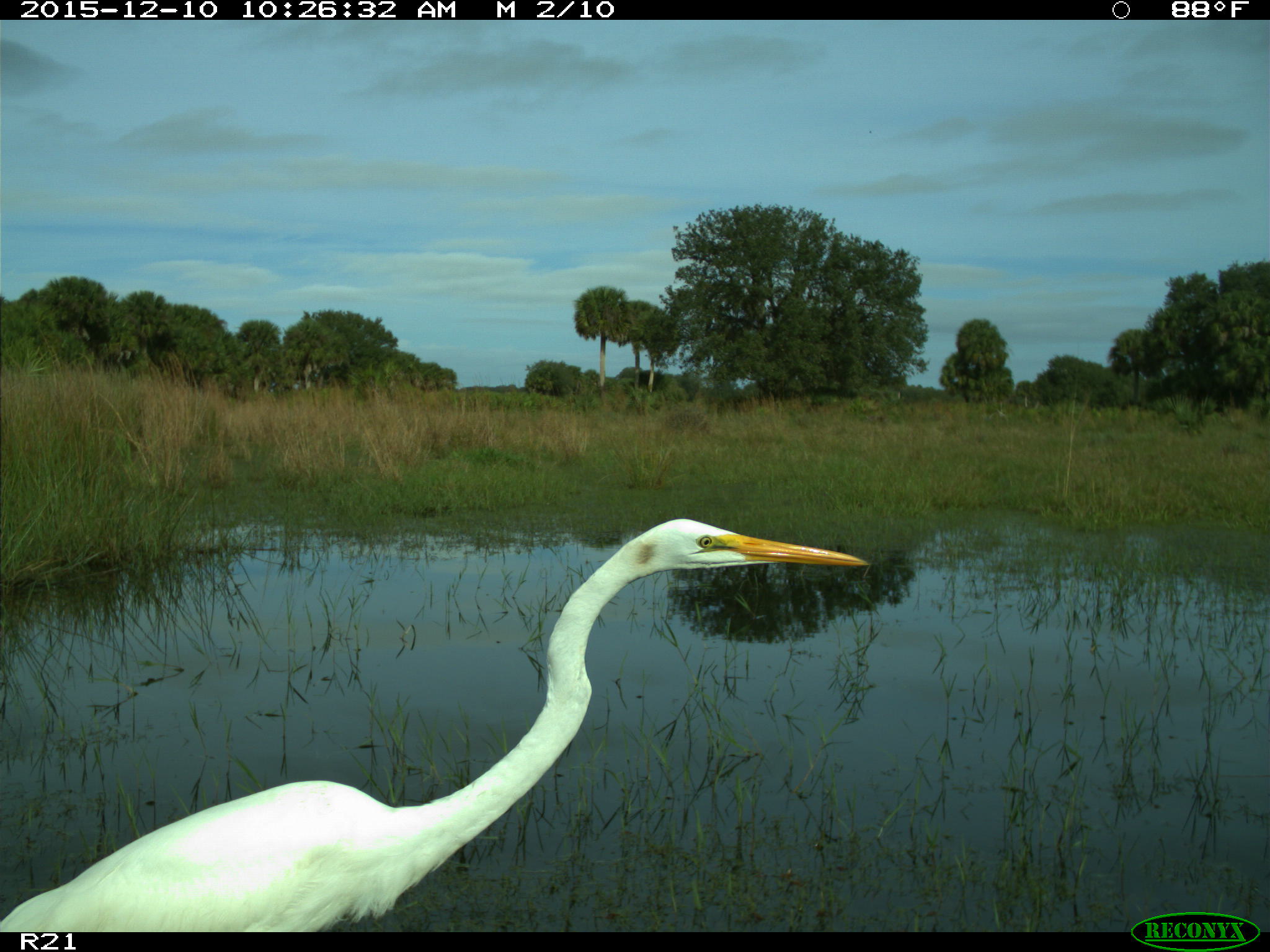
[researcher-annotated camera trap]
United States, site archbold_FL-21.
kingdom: Animalia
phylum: Chordata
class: Aves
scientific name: Aves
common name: birds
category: unidentified bird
Unidentified bird (birds) (Aves).